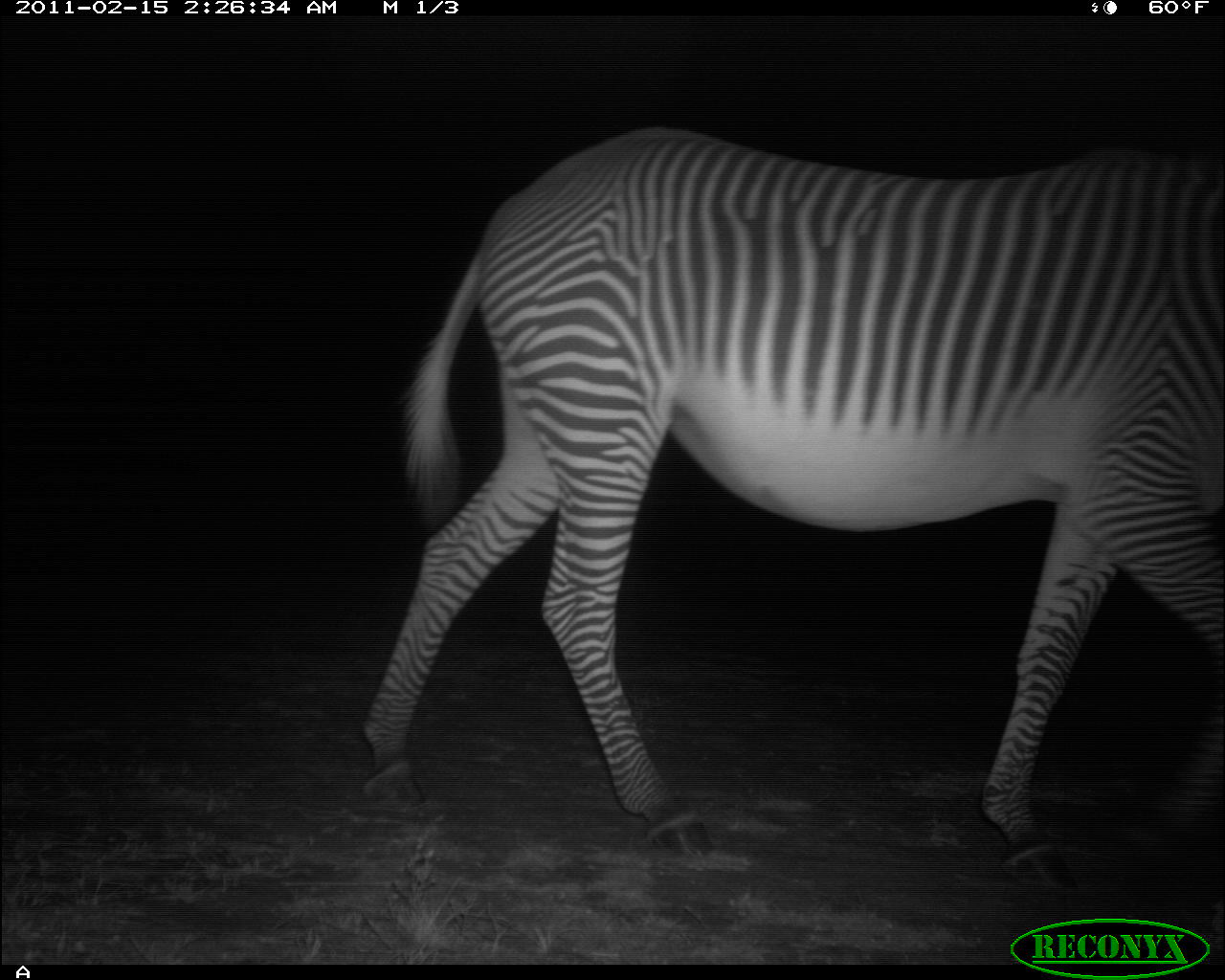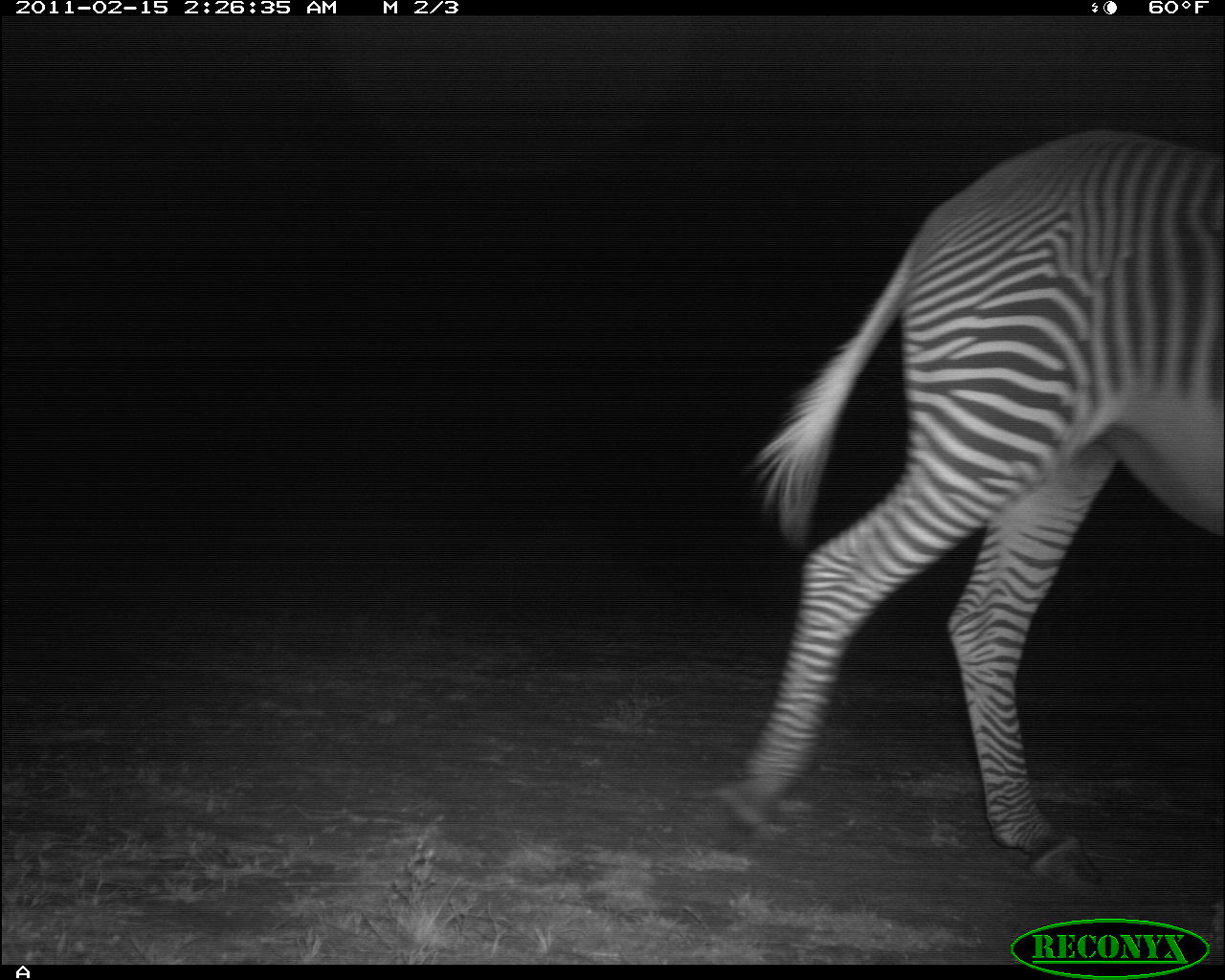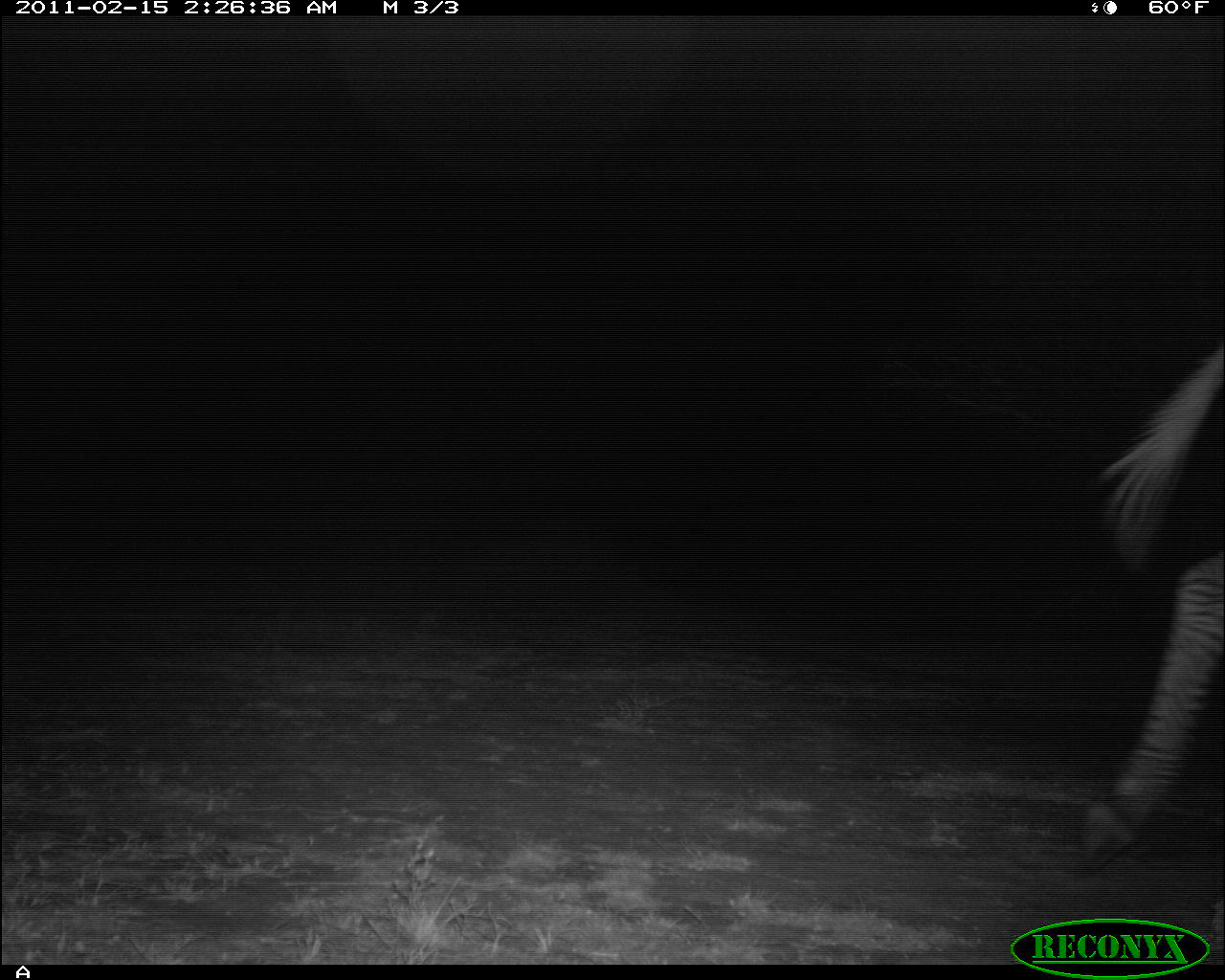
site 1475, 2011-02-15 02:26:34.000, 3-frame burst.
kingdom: Animalia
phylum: Chordata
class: Mammalia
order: Perissodactyla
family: Equidae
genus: Equus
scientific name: Equus grevyi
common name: grévy's zebra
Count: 1.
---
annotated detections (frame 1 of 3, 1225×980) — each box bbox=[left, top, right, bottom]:
equus grevyi: bbox=[361, 121, 1222, 897]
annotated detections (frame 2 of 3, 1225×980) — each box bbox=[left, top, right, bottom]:
equus grevyi: bbox=[718, 125, 1223, 889]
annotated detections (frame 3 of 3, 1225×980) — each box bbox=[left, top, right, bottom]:
equus grevyi: bbox=[1079, 347, 1222, 874]